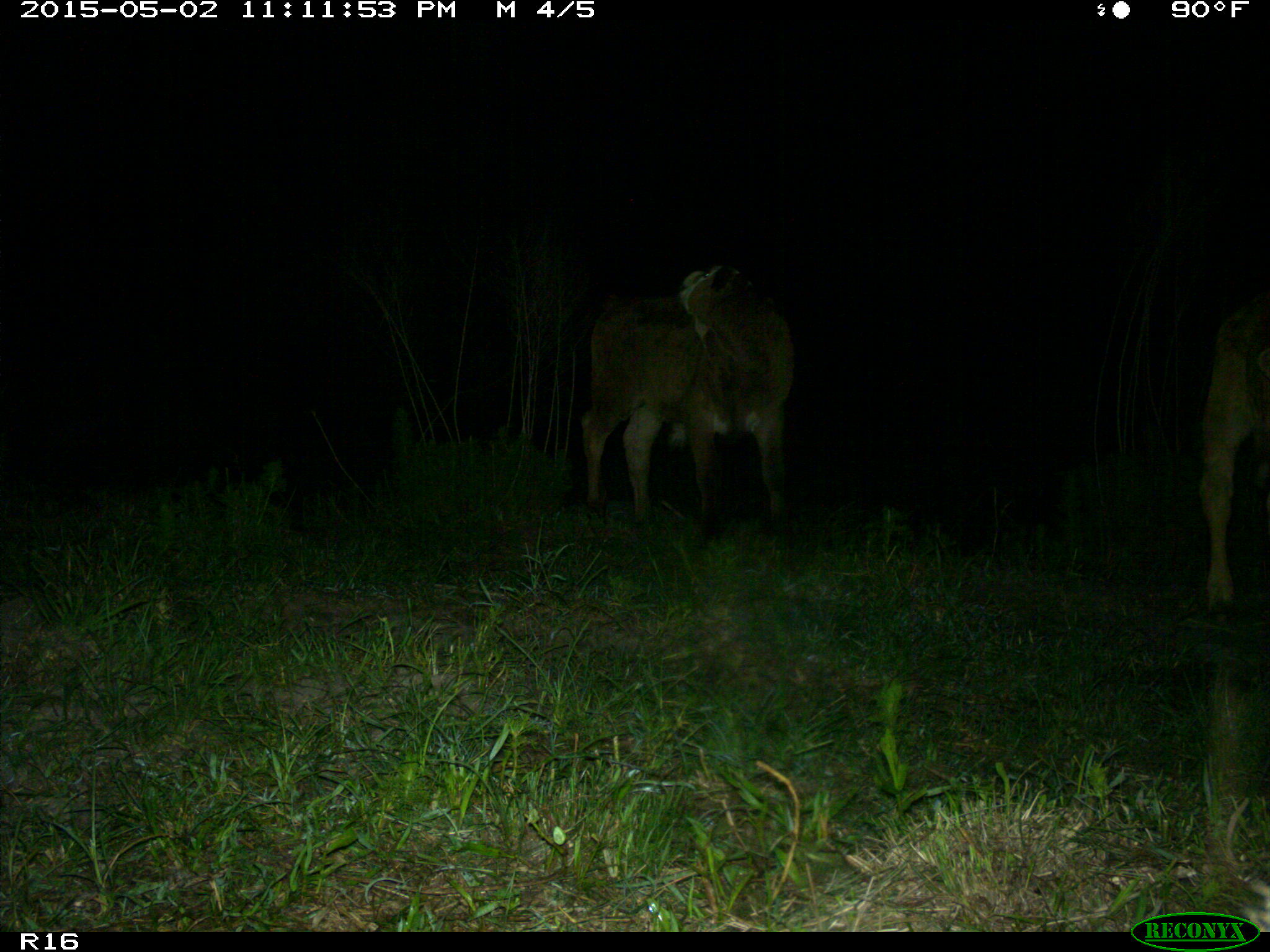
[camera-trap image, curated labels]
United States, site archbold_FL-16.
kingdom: Animalia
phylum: Chordata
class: Mammalia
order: Artiodactyla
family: Bovidae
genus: Bos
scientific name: Bos taurus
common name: domestic cow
Bos taurus (domestic cow).